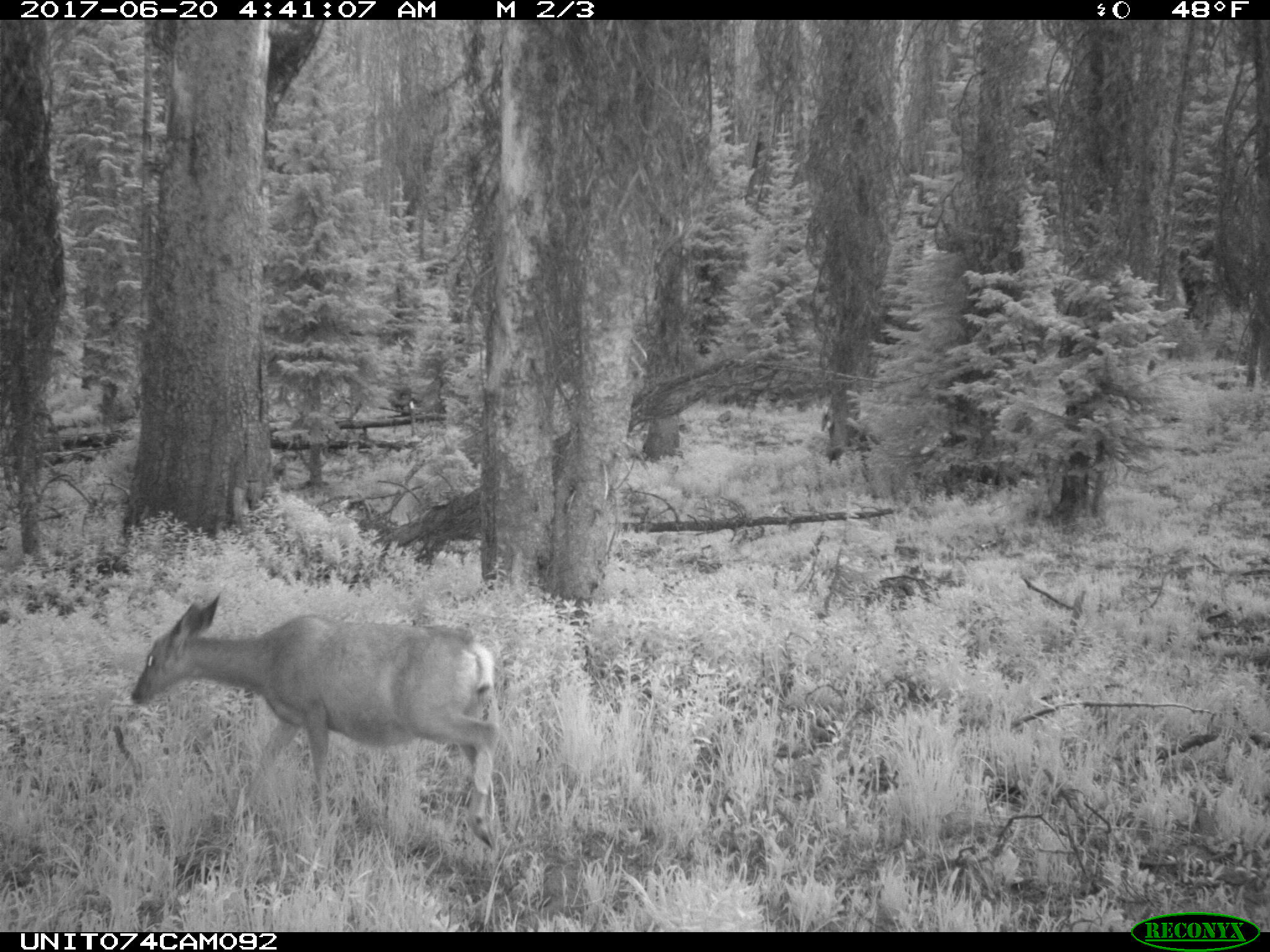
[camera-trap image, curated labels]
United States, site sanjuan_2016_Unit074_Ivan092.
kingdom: Animalia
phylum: Chordata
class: Mammalia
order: Artiodactyla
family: Cervidae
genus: Odocoileus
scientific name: Odocoileus hemionus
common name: mule deer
Odocoileus hemionus (mule deer).